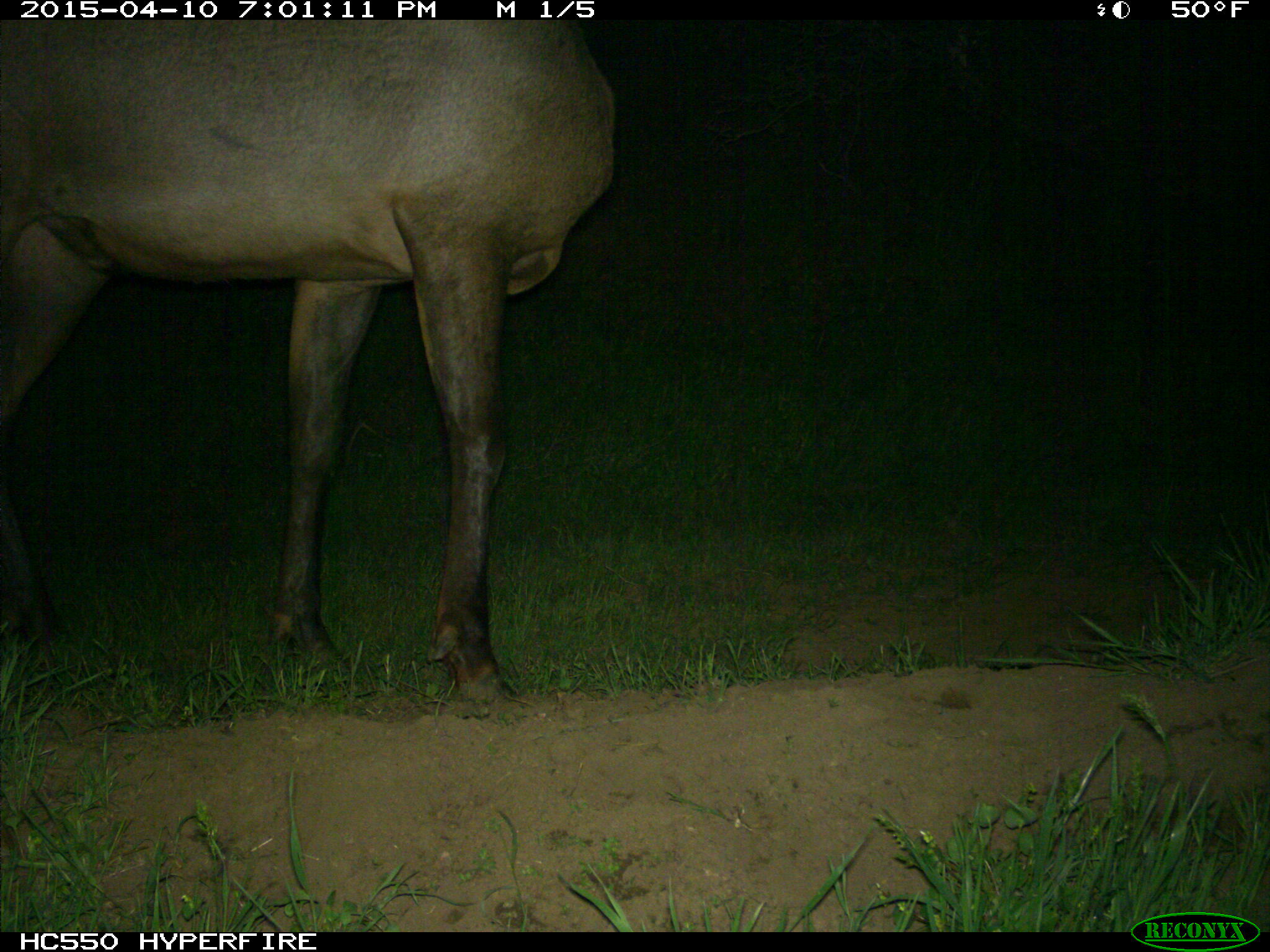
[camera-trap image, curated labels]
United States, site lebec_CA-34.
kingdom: Animalia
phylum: Chordata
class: Mammalia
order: Artiodactyla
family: Cervidae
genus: Cervus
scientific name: Cervus canadensis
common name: elk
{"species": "Cervus canadensis (elk)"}